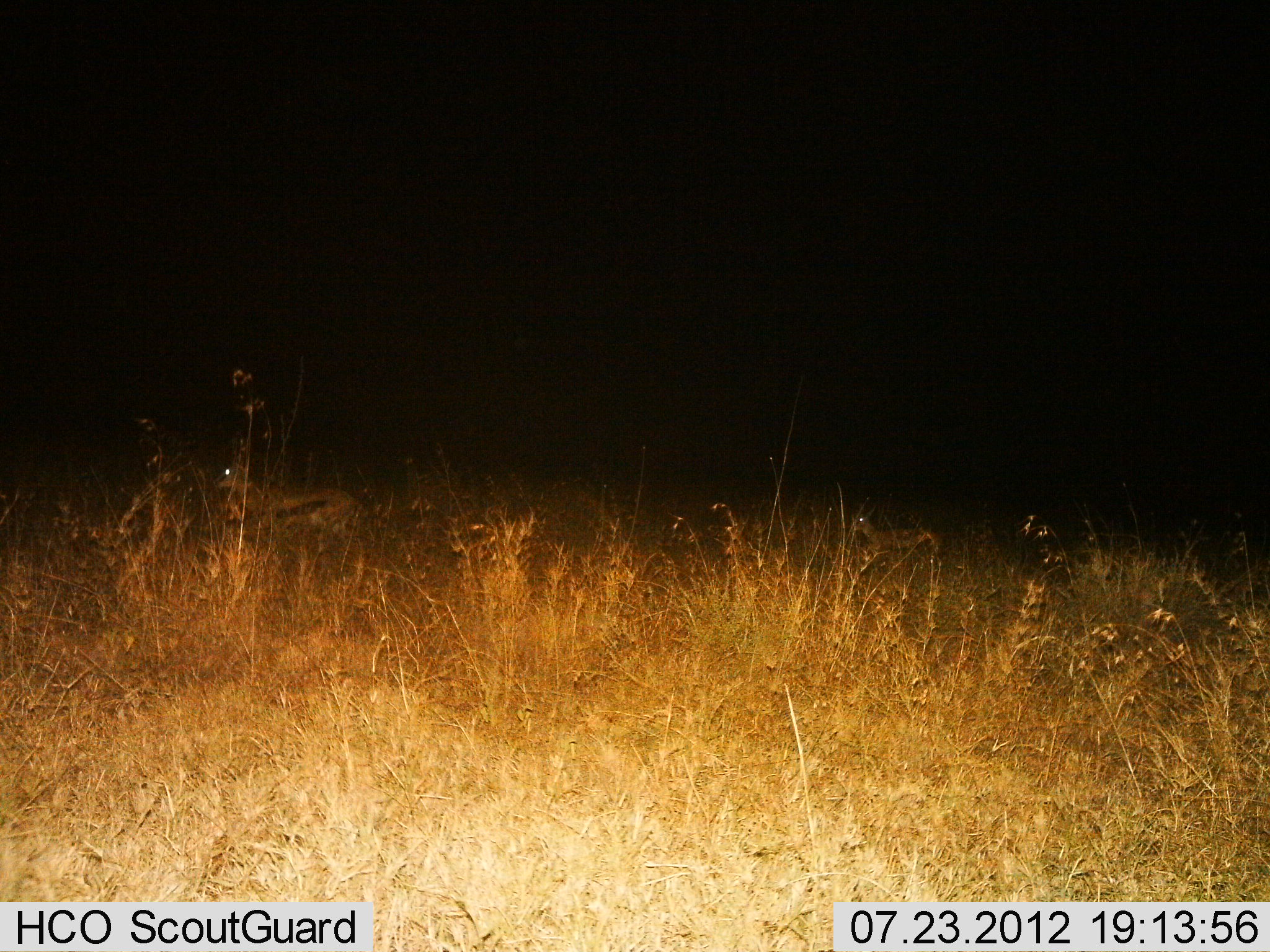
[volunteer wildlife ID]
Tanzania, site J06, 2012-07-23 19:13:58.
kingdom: Animalia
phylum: Chordata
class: Mammalia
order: Artiodactyla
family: Bovidae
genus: Eudorcas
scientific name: Eudorcas thomsonii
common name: thomson's gazelle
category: gazellethomsons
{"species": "gazellethomsons (thomson's gazelle) (Eudorcas thomsonii)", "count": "2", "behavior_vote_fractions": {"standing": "30%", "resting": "20%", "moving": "60%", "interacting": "0%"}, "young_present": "20%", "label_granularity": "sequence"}